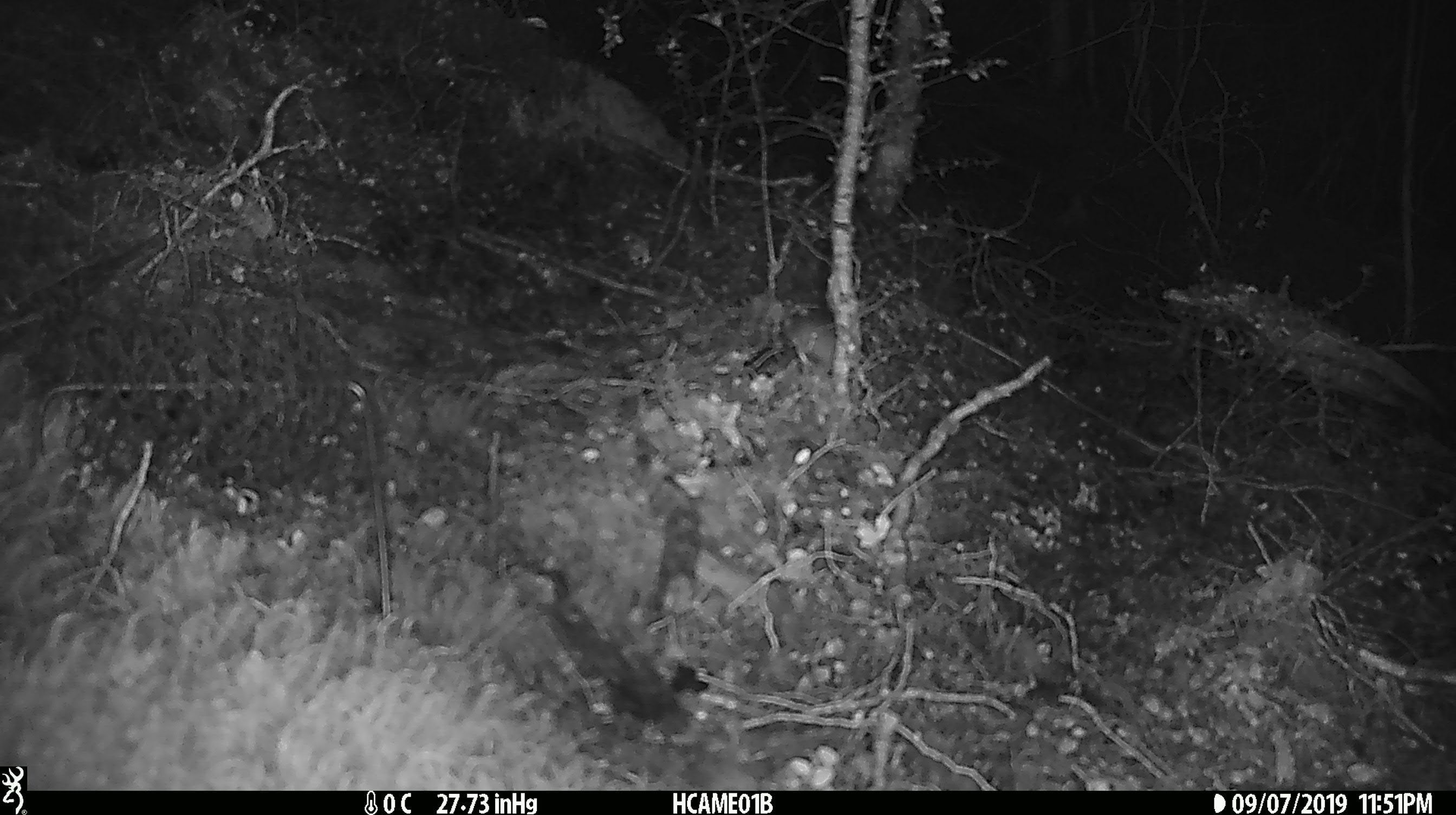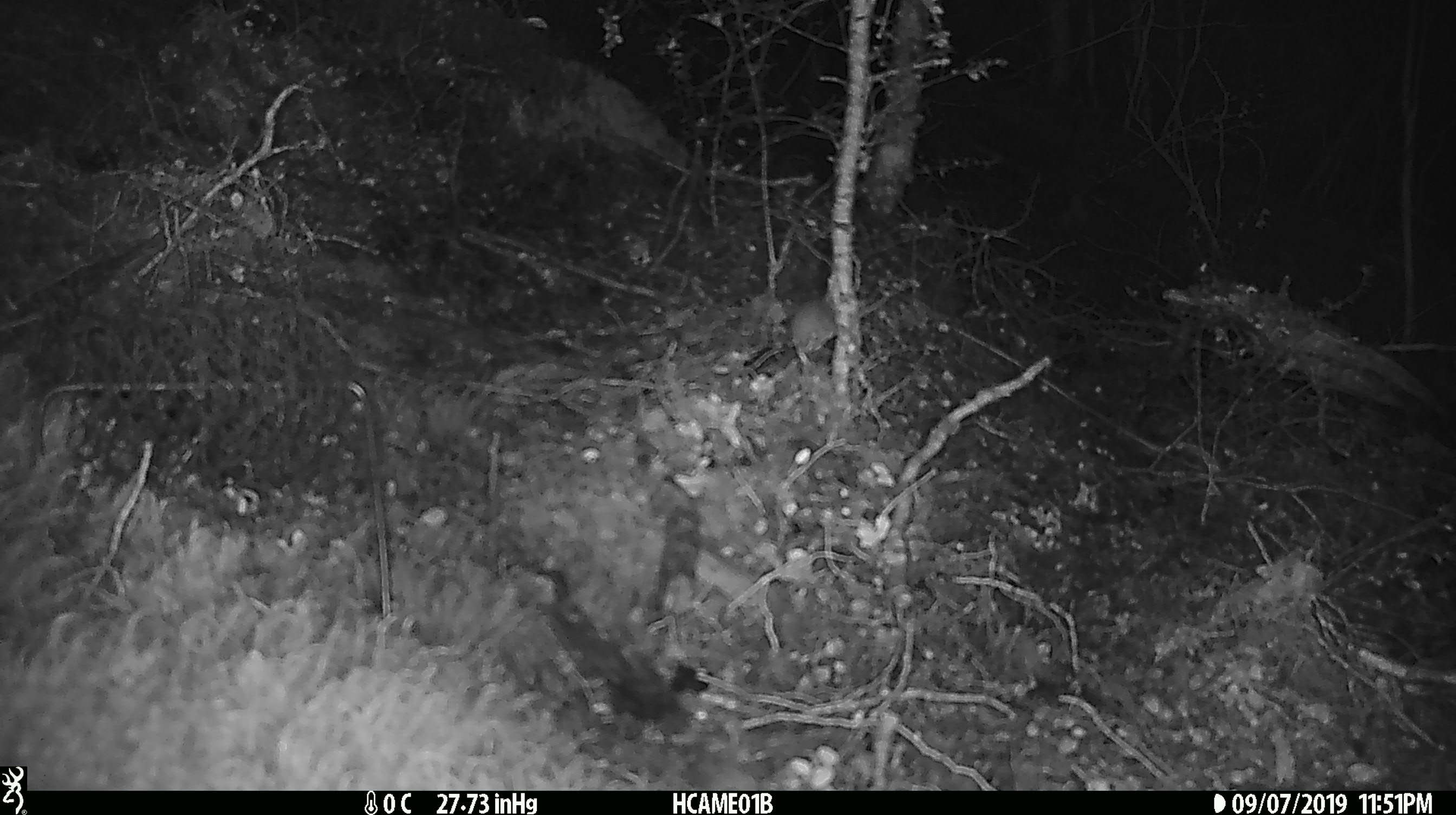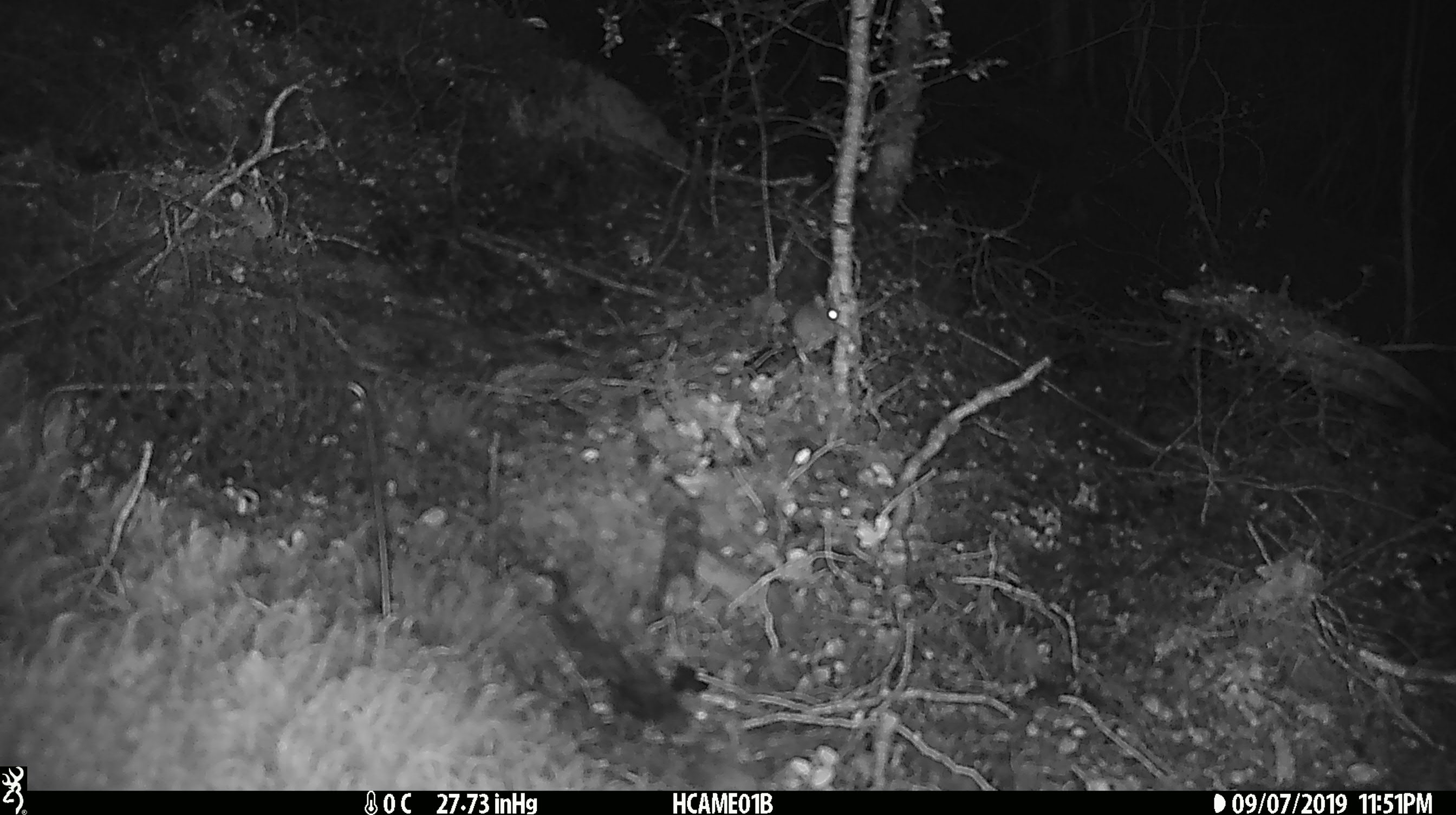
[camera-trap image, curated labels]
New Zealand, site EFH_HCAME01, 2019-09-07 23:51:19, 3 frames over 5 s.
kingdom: Animalia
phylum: Chordata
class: Mammalia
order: Rodentia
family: Muridae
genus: Mus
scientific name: Mus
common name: mouse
Mouse (Mus).